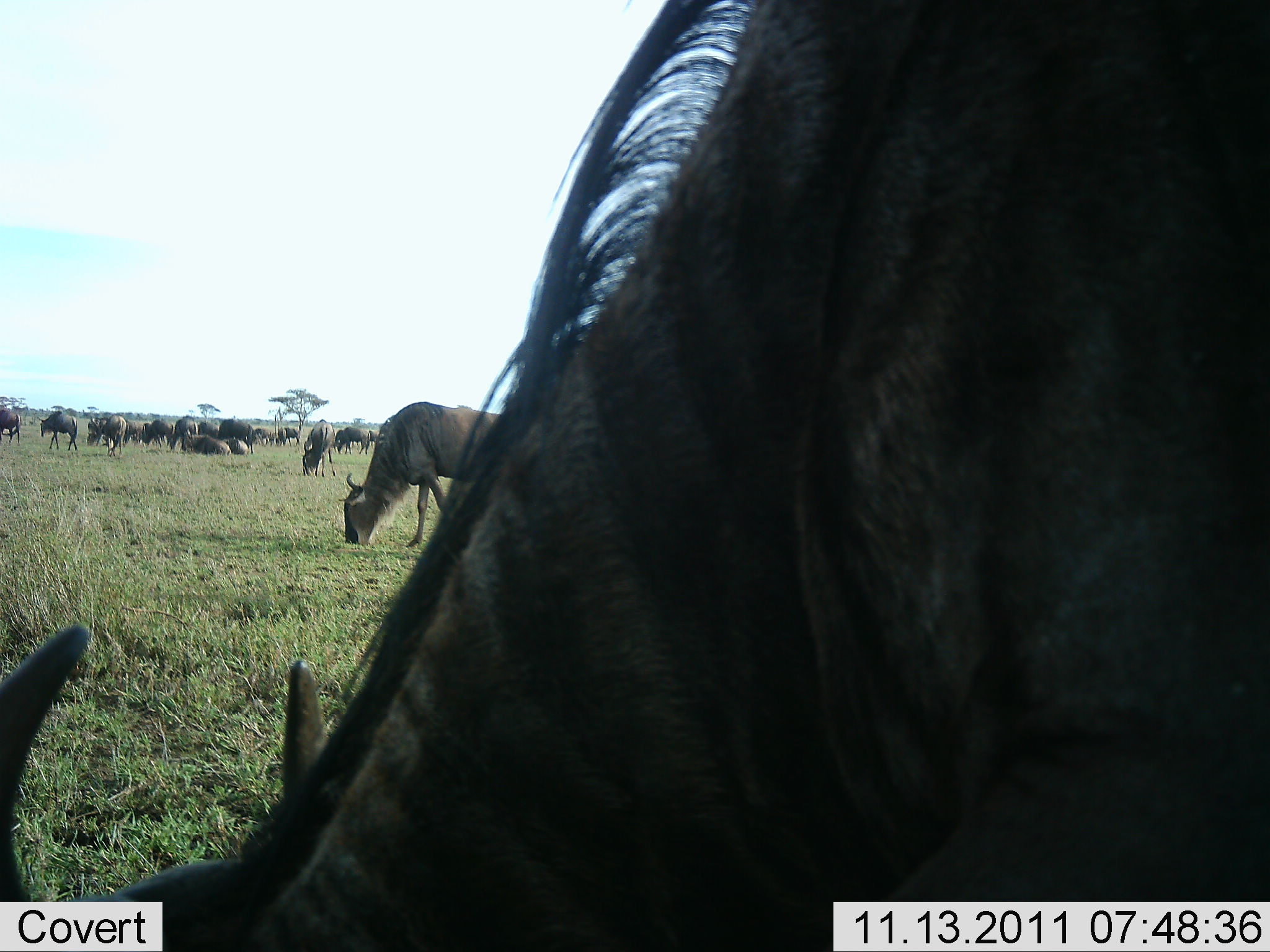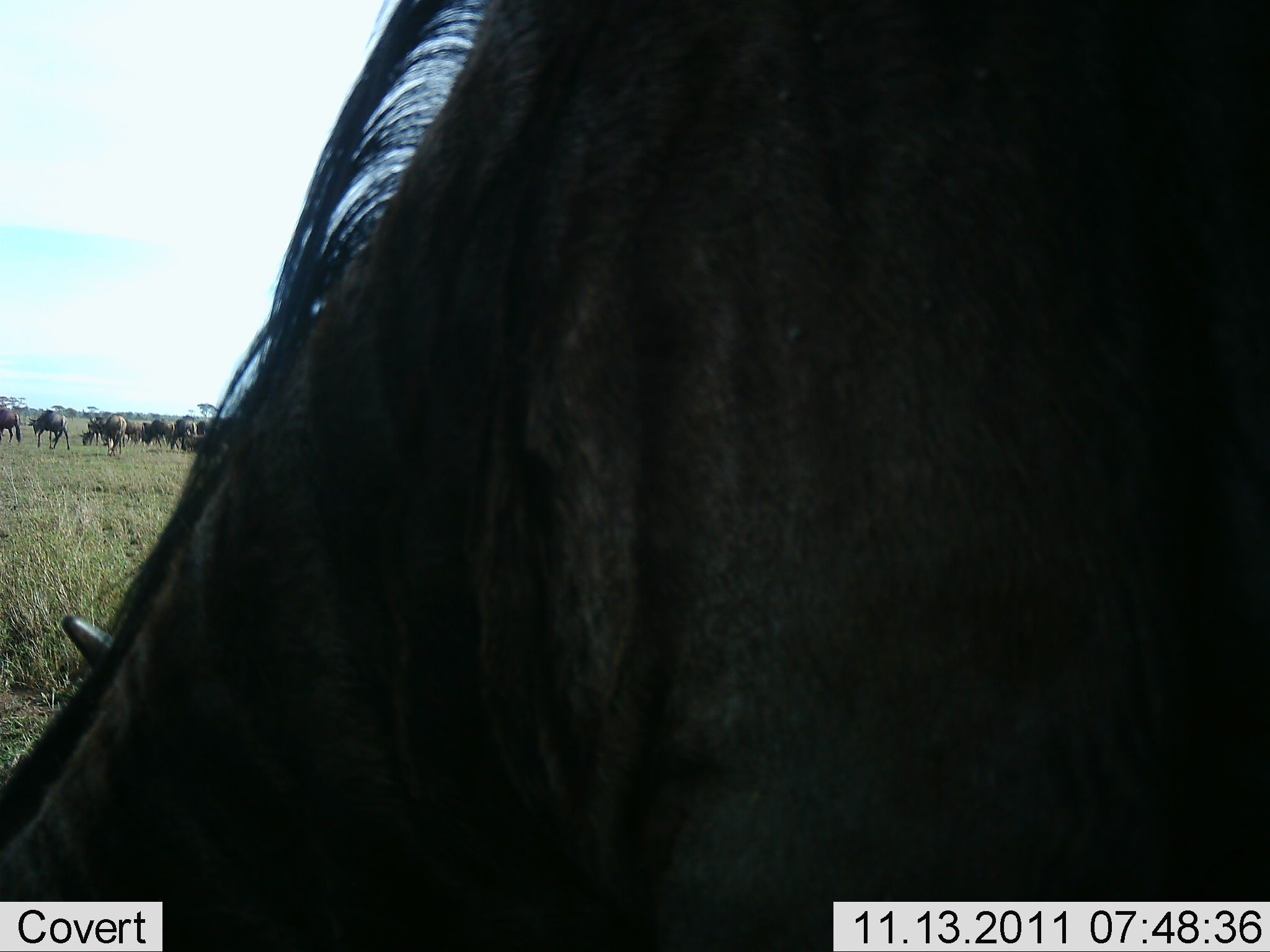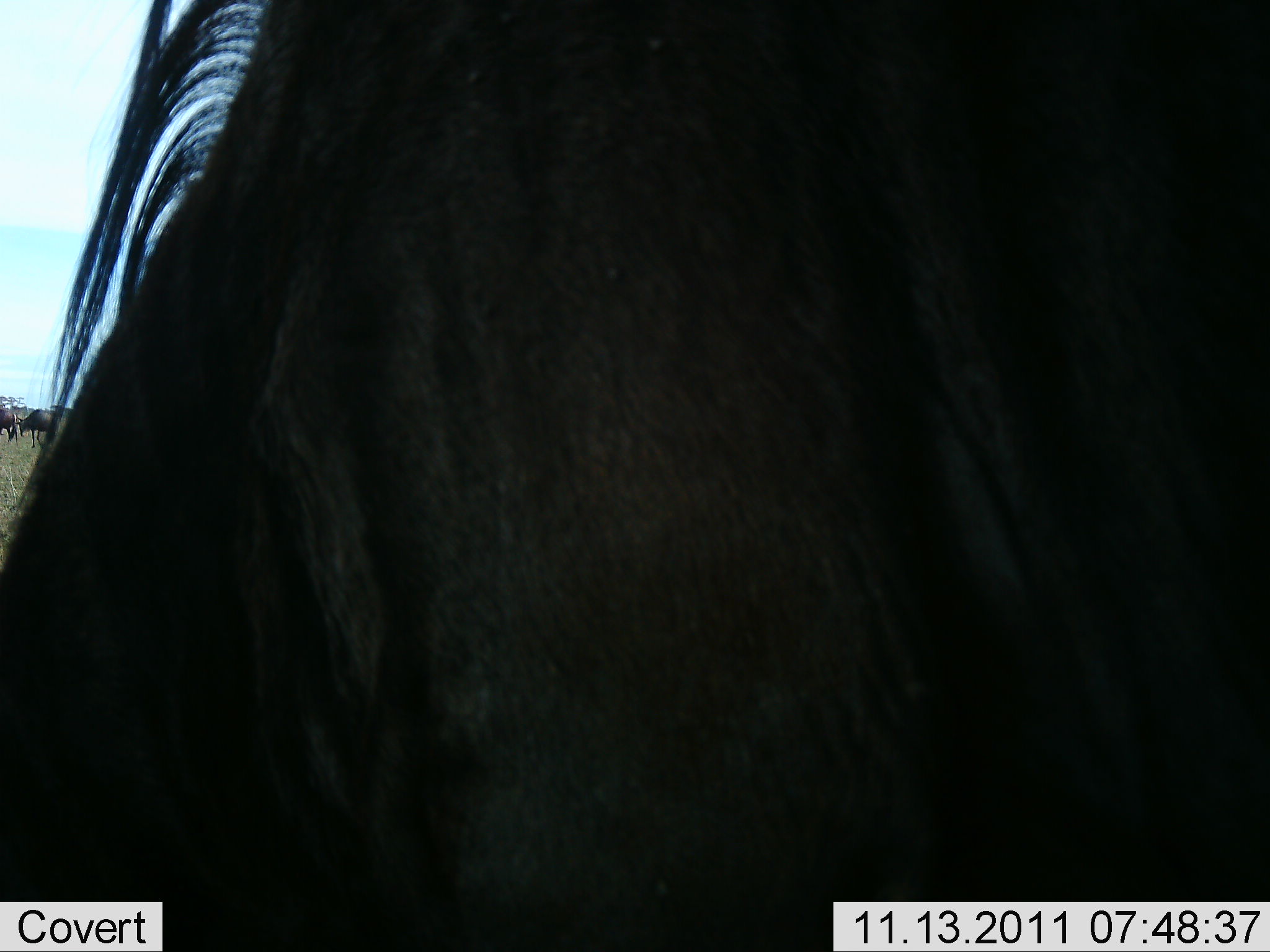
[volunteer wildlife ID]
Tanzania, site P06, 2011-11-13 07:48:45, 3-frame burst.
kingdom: Animalia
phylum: Chordata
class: Mammalia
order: Artiodactyla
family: Bovidae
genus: Connochaetes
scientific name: Connochaetes taurinus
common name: blue wildebeest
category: wildebeest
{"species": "wildebeest (blue wildebeest) (Connochaetes taurinus)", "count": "11-50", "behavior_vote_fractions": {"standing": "27%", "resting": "45%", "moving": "27%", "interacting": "18%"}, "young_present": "0%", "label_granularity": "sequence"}